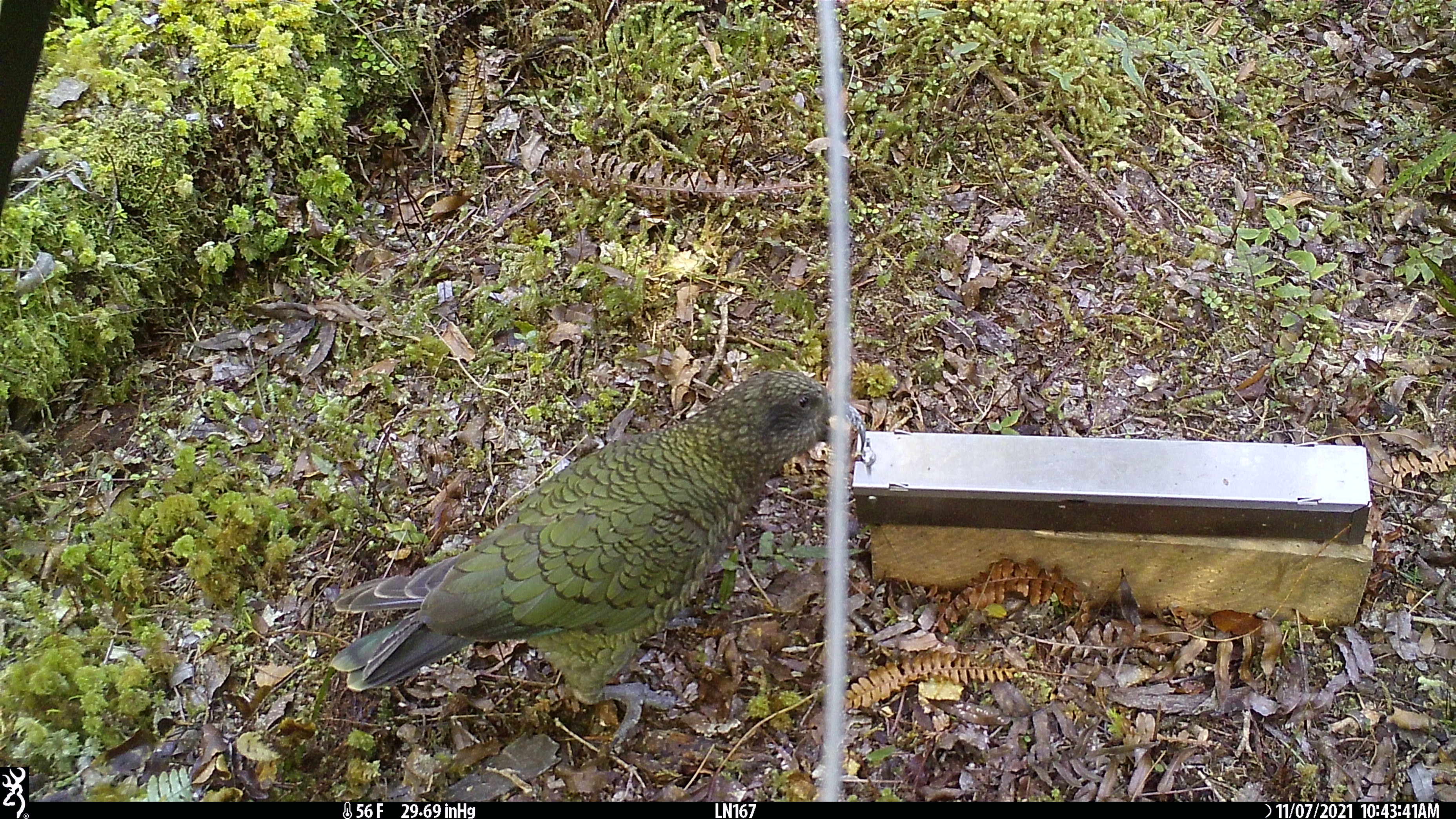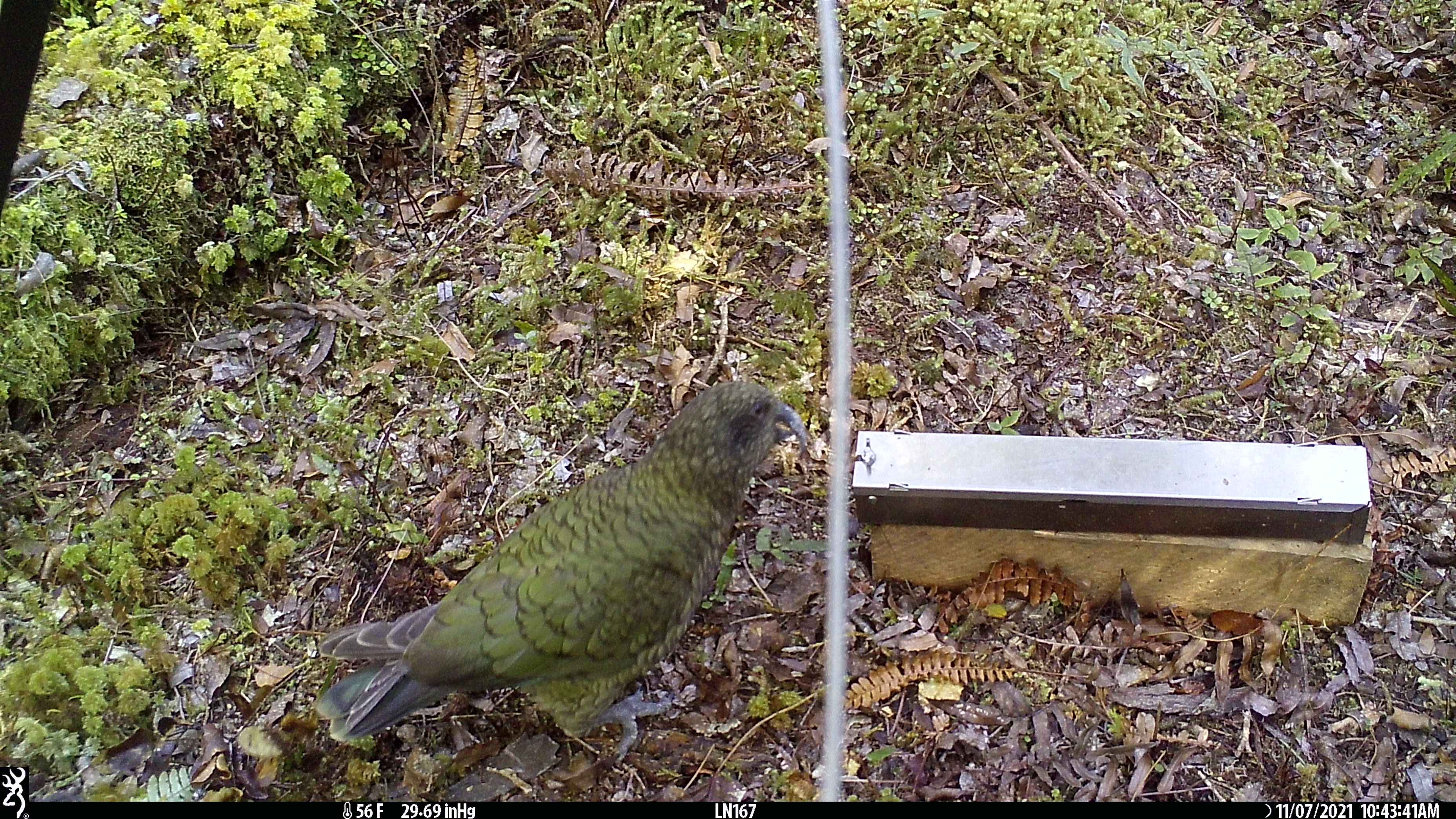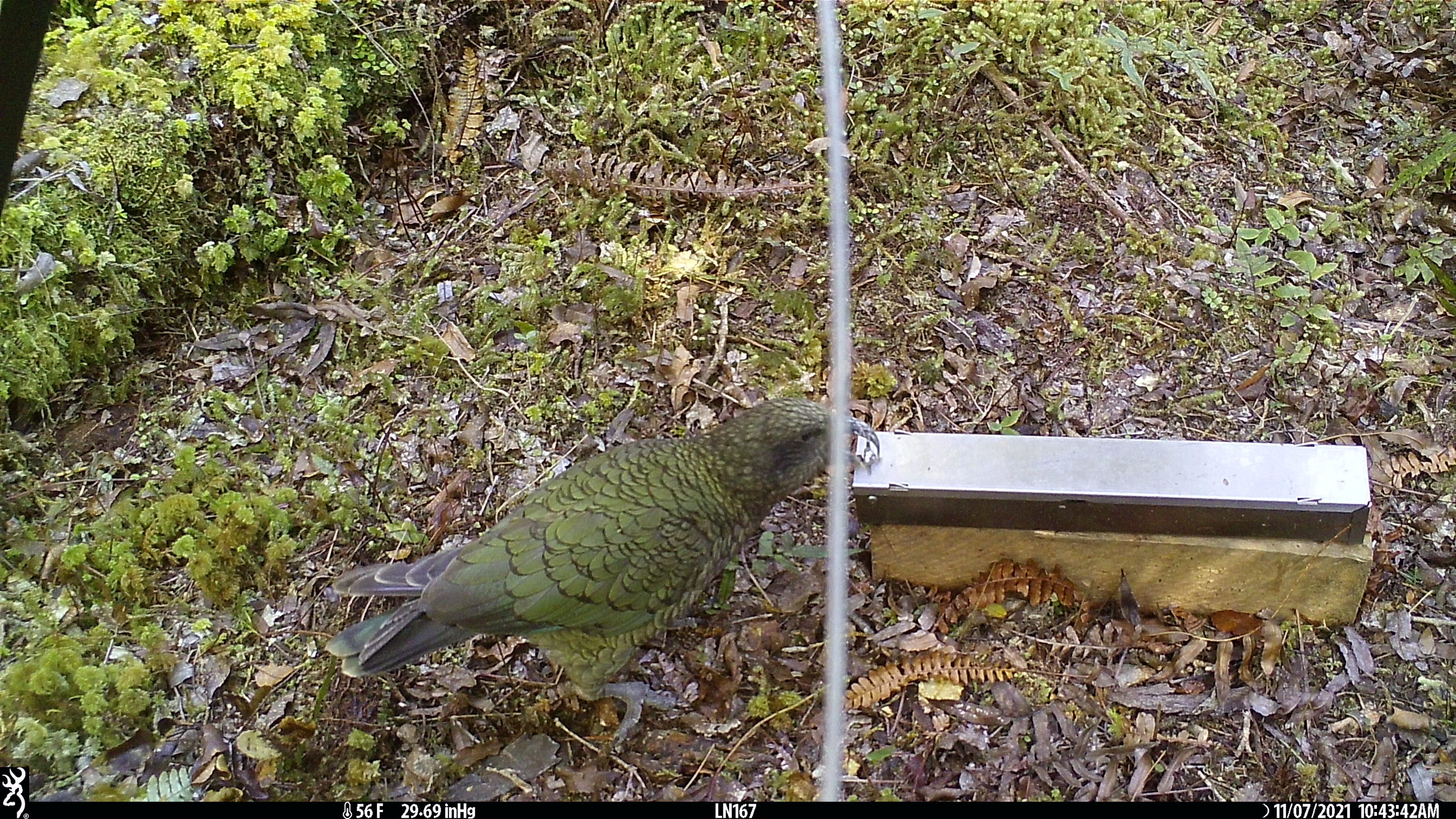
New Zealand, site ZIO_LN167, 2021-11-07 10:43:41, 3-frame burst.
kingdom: Animalia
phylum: Chordata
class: Aves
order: Psittaciformes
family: Strigopidae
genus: Nestor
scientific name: Nestor notabilis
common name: kea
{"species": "kea (Nestor notabilis)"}